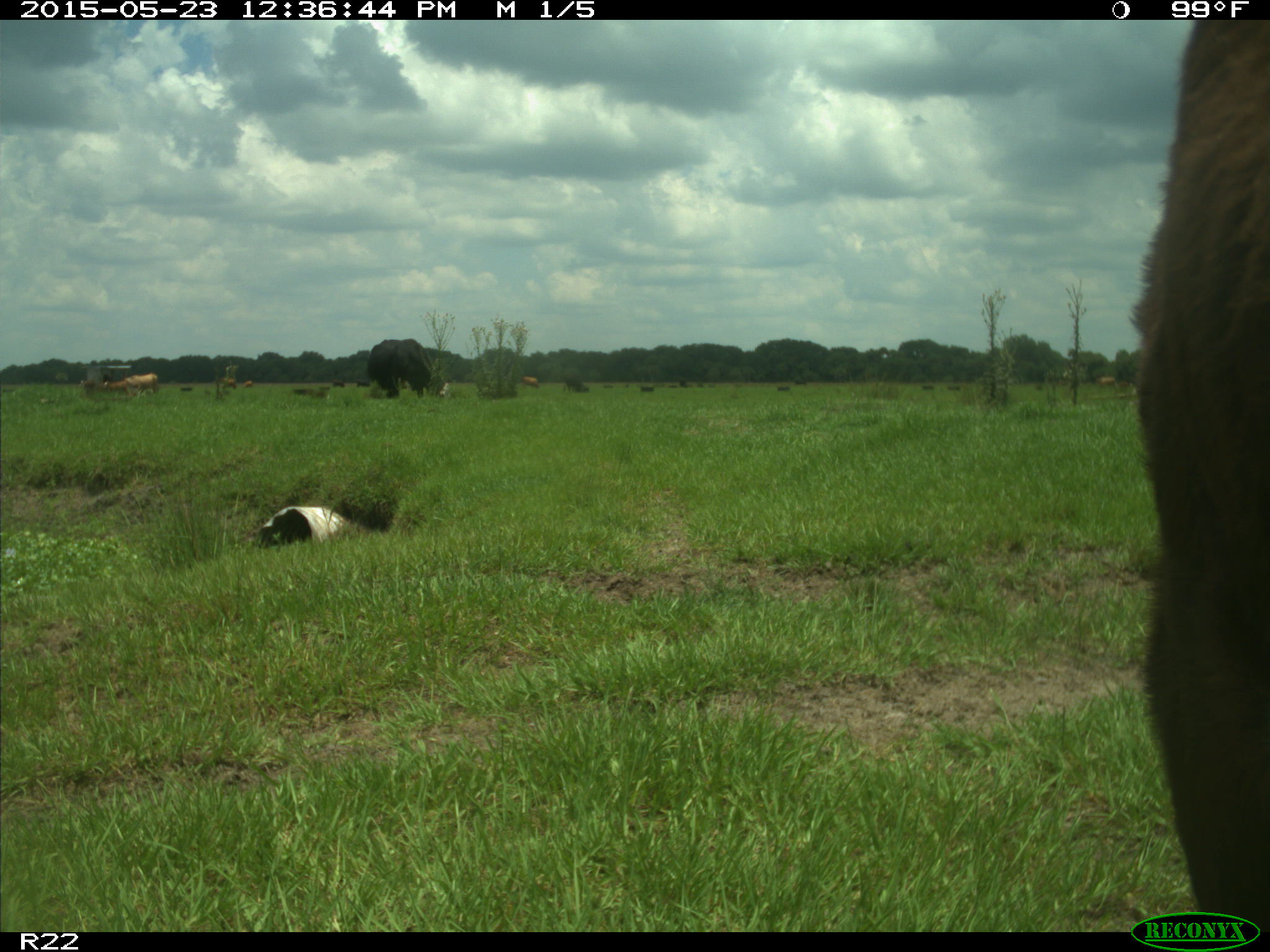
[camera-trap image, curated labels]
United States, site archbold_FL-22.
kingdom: Animalia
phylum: Chordata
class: Mammalia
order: Artiodactyla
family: Bovidae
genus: Bos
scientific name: Bos taurus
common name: domestic cow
Bos taurus (domestic cow).